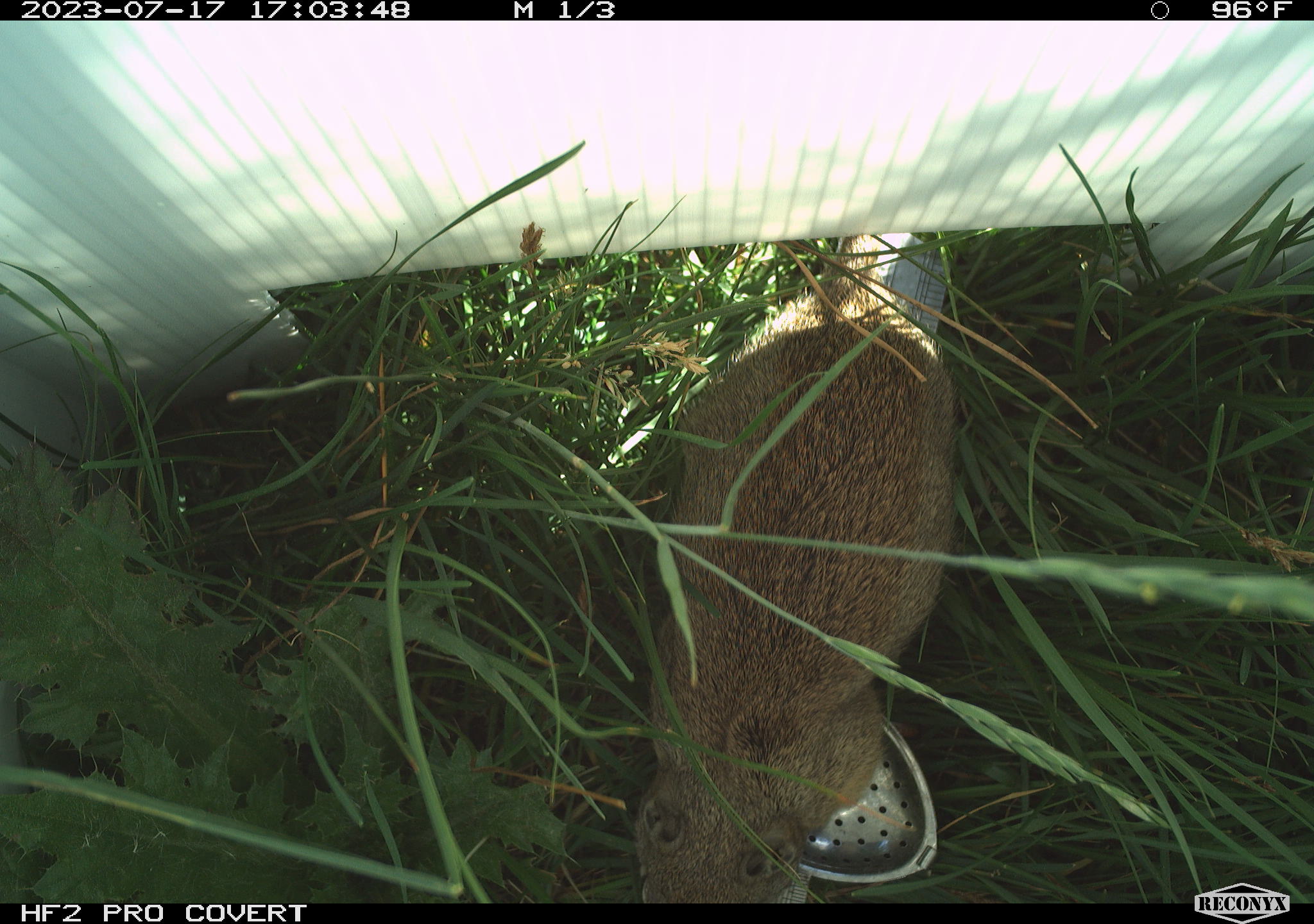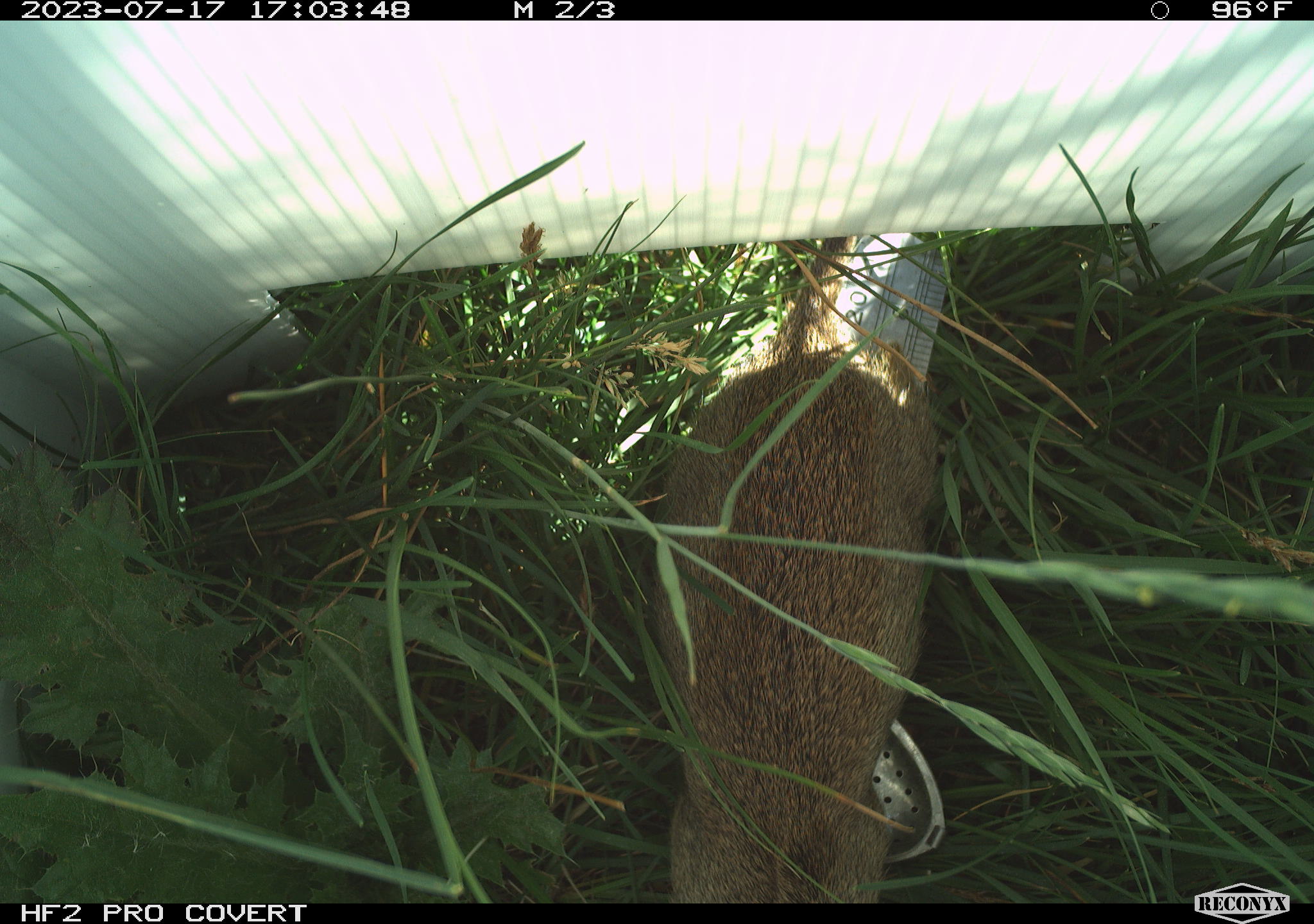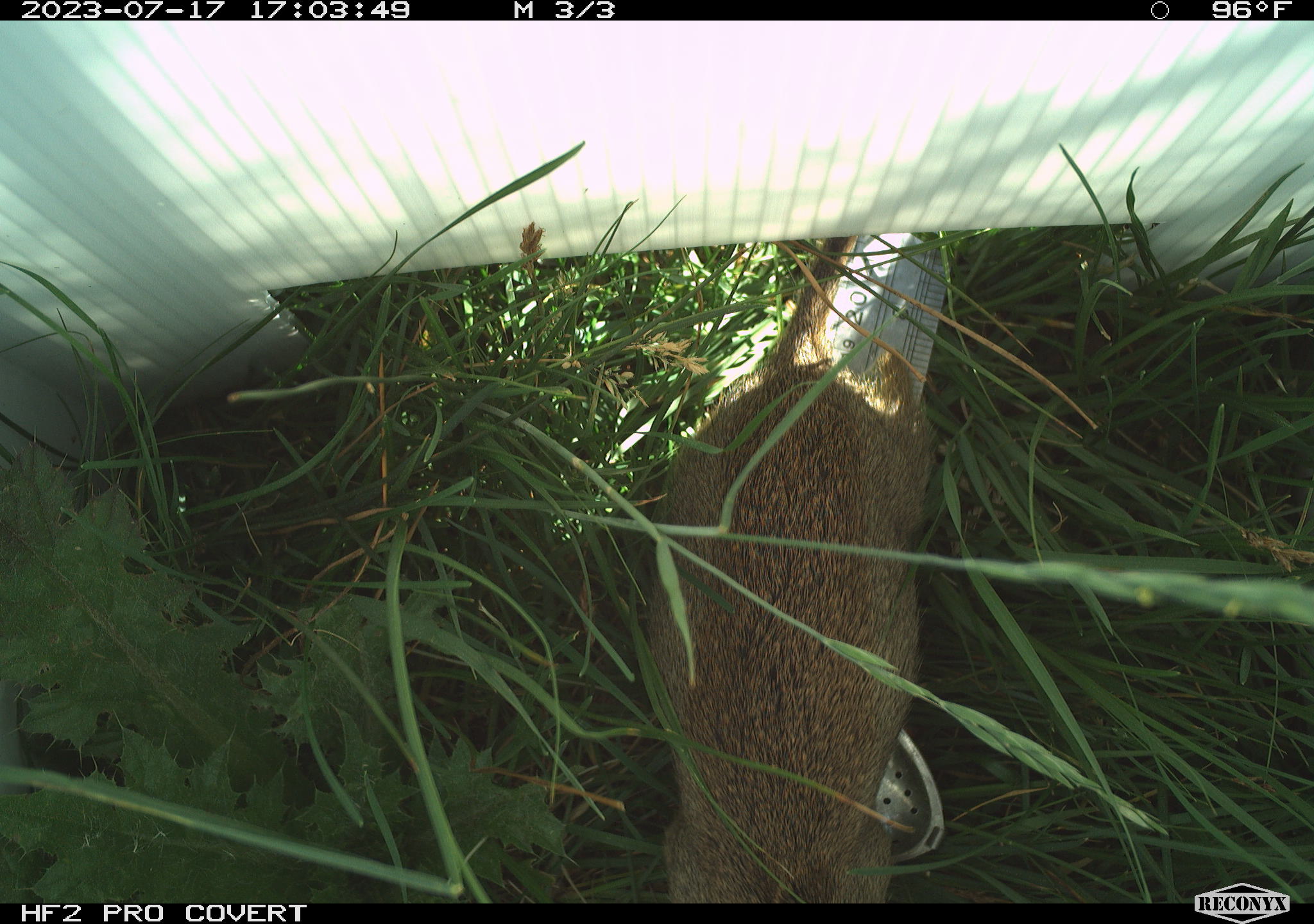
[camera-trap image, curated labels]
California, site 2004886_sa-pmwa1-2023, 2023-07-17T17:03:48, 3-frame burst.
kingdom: Animalia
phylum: Chordata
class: Mammalia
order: Rodentia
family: Sciuridae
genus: Urocitellus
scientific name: Urocitellus beldingi beldingi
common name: belding's ground squirrel